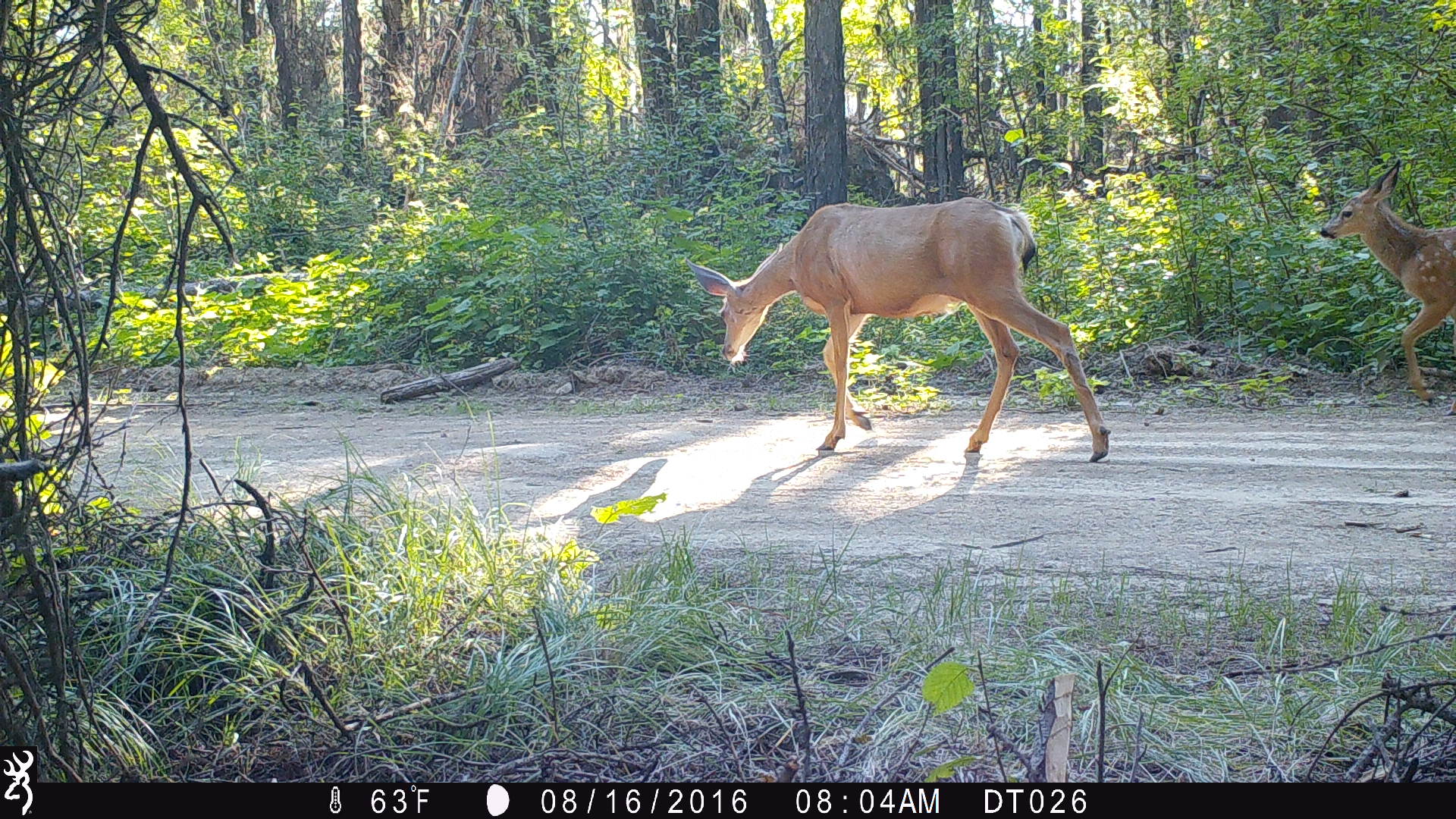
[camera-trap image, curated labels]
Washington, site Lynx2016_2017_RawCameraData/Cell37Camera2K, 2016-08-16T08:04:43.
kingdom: Animalia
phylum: Chordata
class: Mammalia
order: Artiodactyla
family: Cervidae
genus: Odocoileus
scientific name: Odocoileus hemionus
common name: mule deer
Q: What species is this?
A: Odocoileus hemionus (mule deer).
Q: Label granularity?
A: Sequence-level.